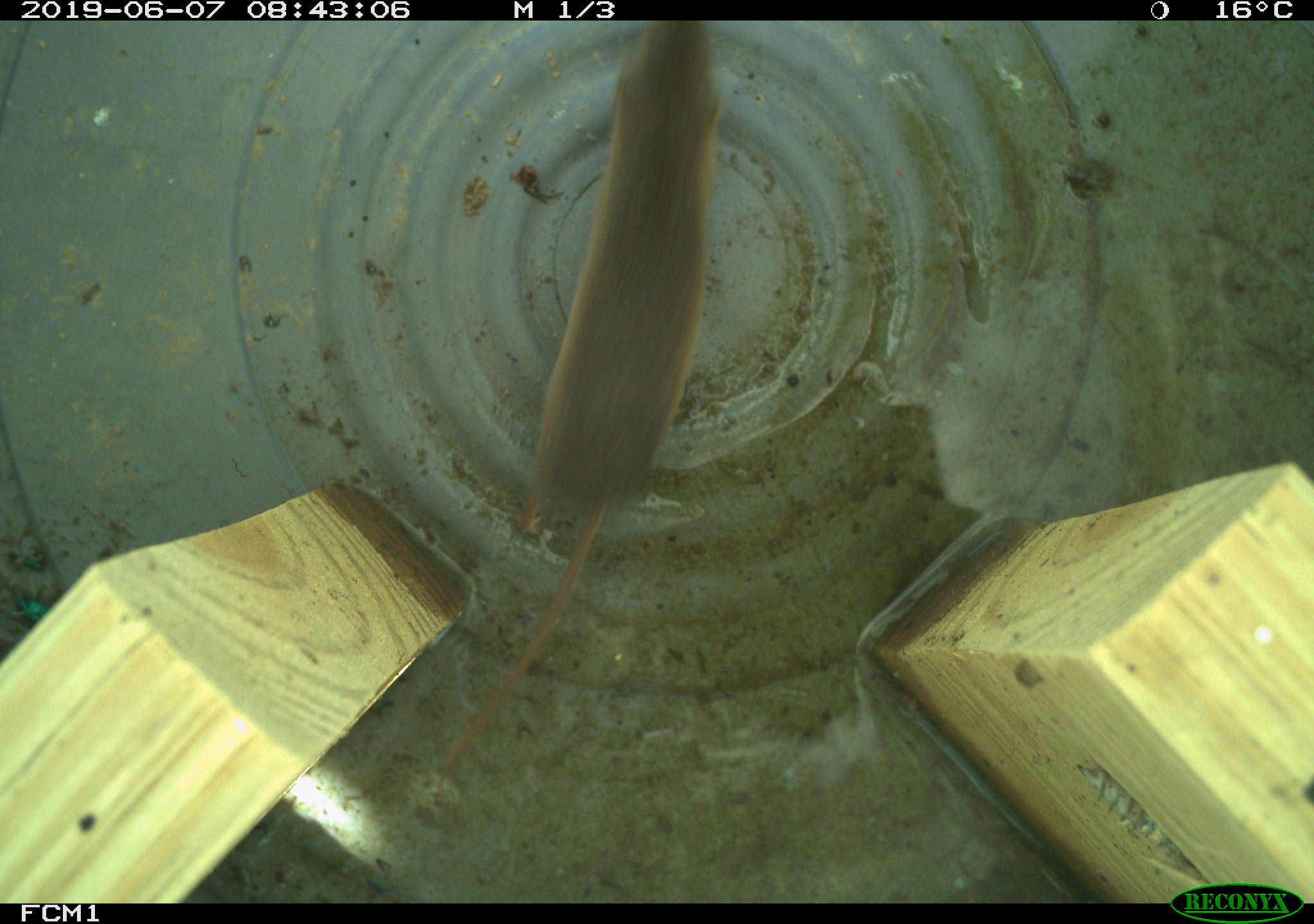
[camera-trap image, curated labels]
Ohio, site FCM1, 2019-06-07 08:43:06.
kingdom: Animalia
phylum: Chordata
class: Mammalia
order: Eulipotyphla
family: Soricidae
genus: Sorex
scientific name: Sorex cinereus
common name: masked shrew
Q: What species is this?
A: Masked shrew (Sorex cinereus).